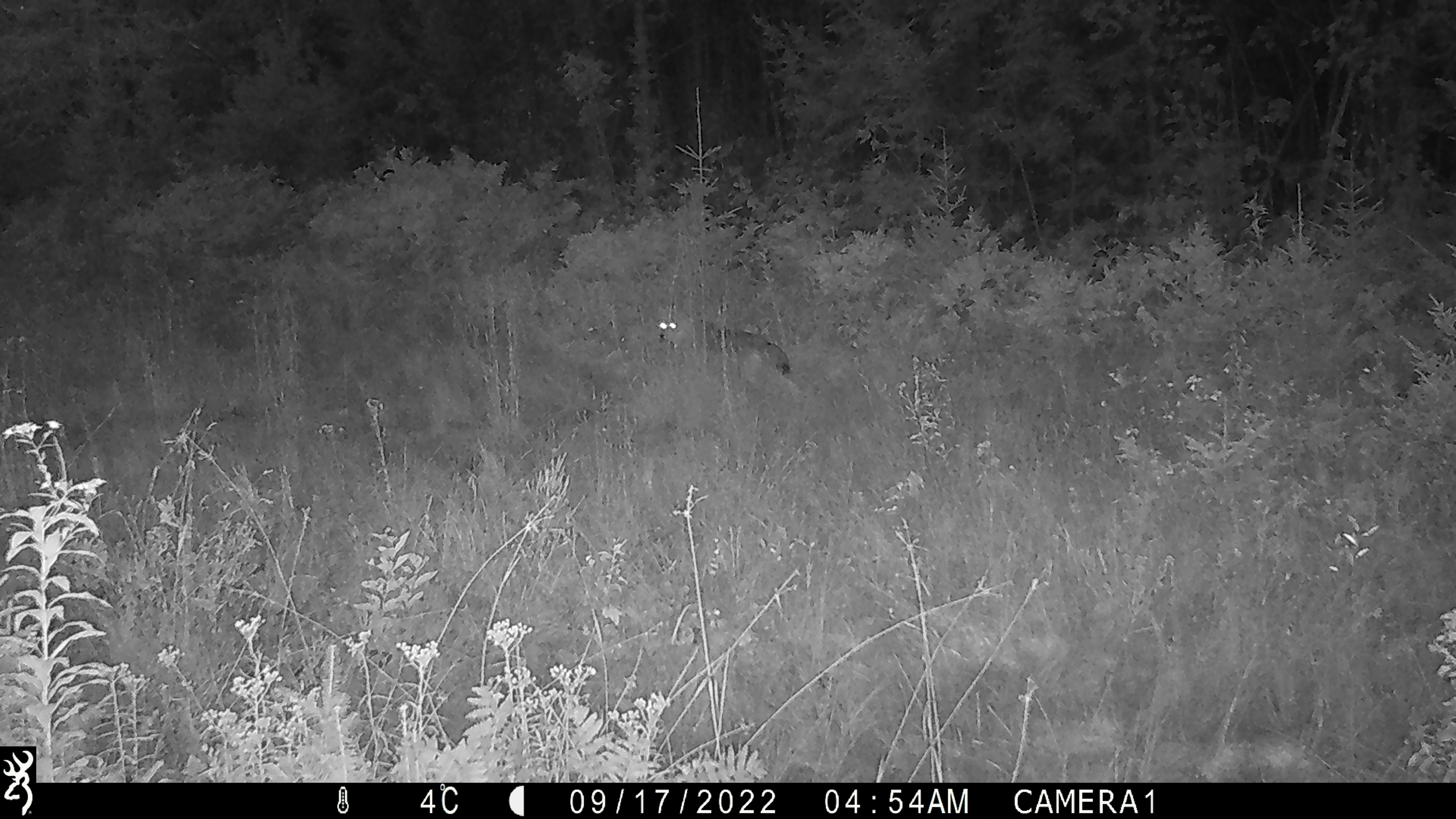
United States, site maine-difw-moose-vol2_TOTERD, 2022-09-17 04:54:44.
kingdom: Animalia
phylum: Chordata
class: Mammalia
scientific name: Mammalia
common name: mammal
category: mammal sp.